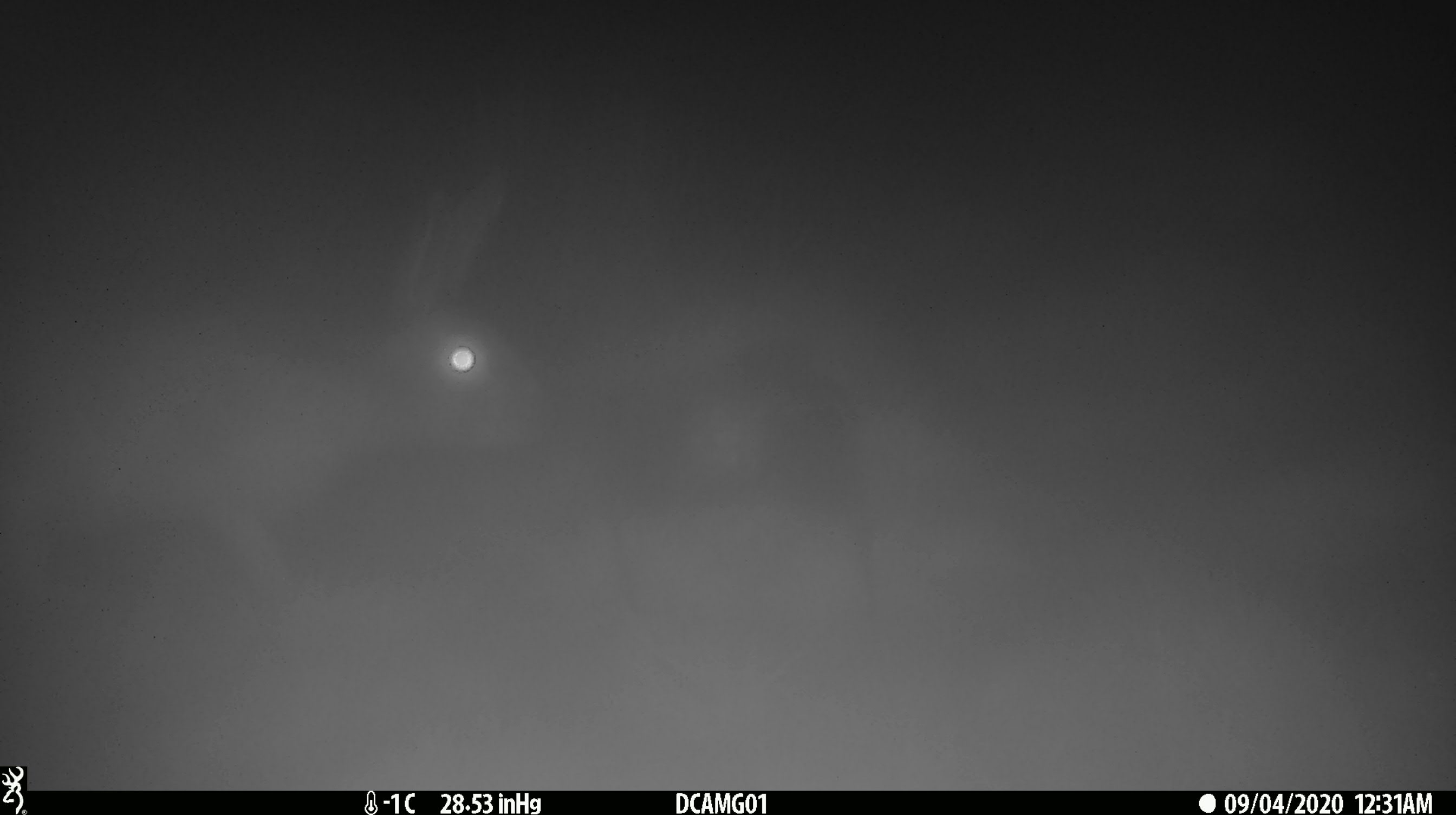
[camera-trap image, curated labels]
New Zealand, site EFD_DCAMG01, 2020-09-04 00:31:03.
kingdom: Animalia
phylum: Chordata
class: Mammalia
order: Lagomorpha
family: Leporidae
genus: Lepus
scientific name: Lepus europaeus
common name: brown hare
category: hare